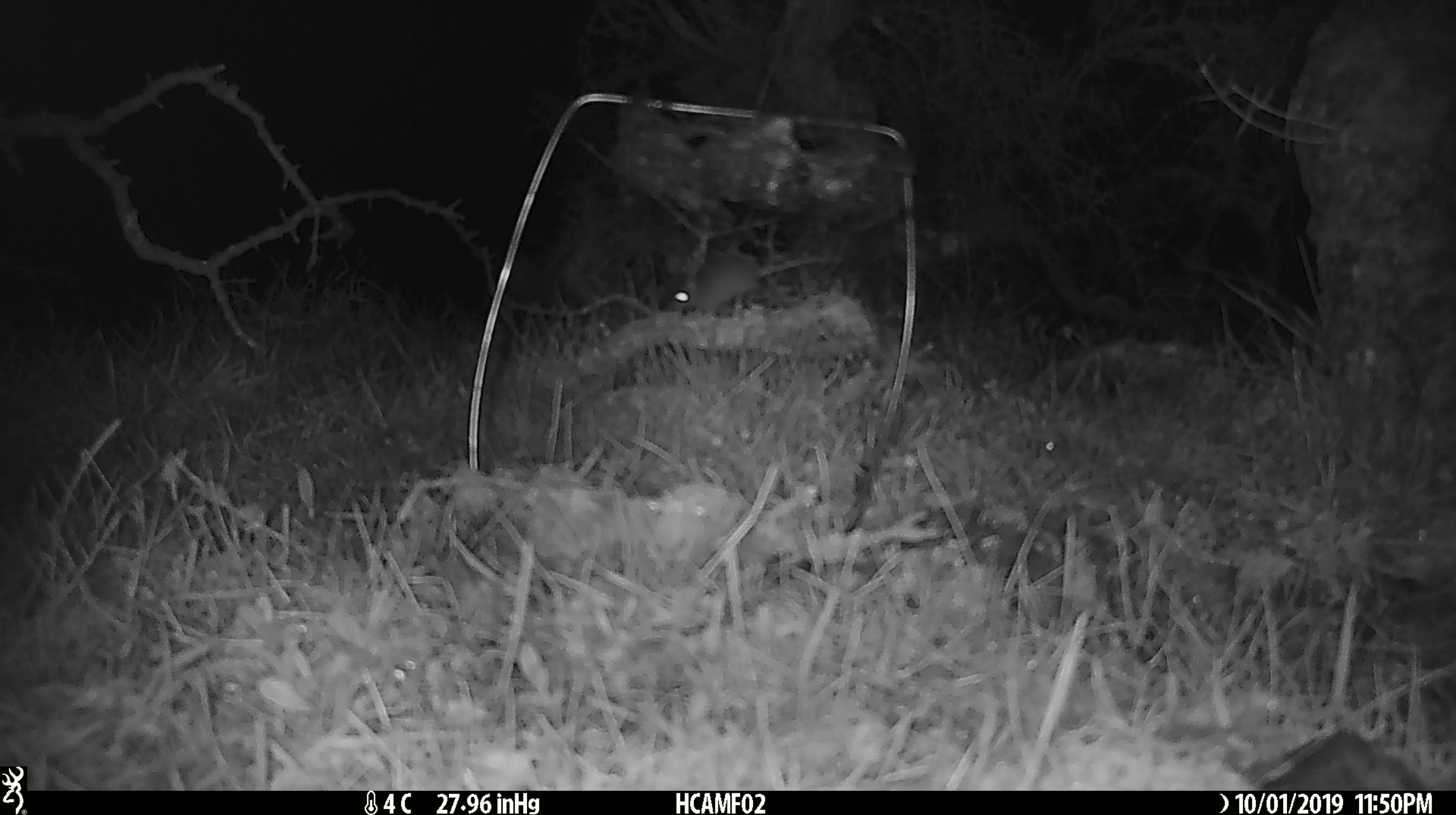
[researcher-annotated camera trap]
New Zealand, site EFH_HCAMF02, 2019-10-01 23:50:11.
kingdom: Animalia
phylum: Chordata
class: Mammalia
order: Rodentia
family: Muridae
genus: Mus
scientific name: Mus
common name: mouse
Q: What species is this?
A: Mouse (Mus).